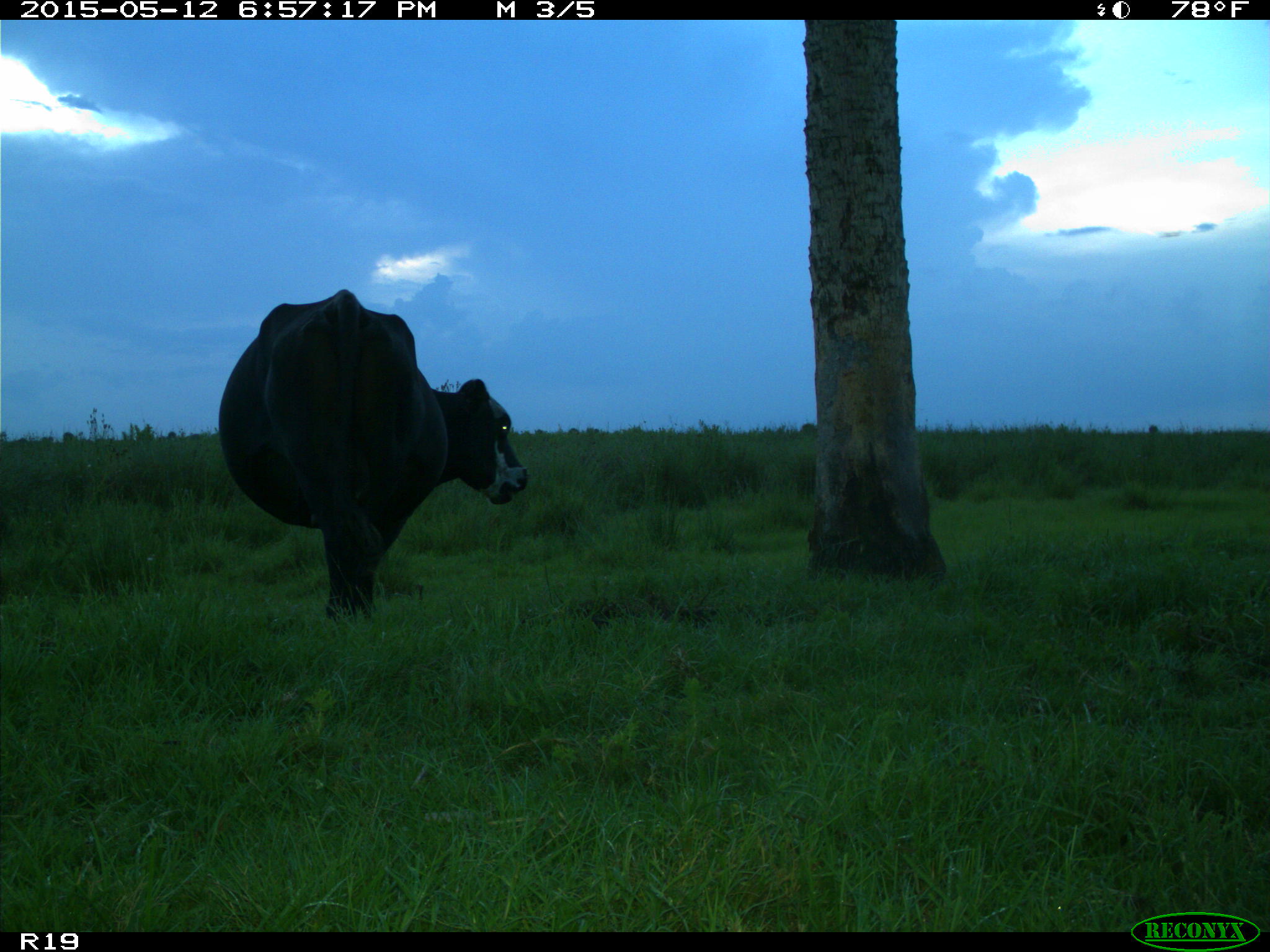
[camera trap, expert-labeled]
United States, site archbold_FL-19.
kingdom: Animalia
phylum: Chordata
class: Mammalia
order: Artiodactyla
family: Bovidae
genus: Bos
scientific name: Bos taurus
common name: domestic cow